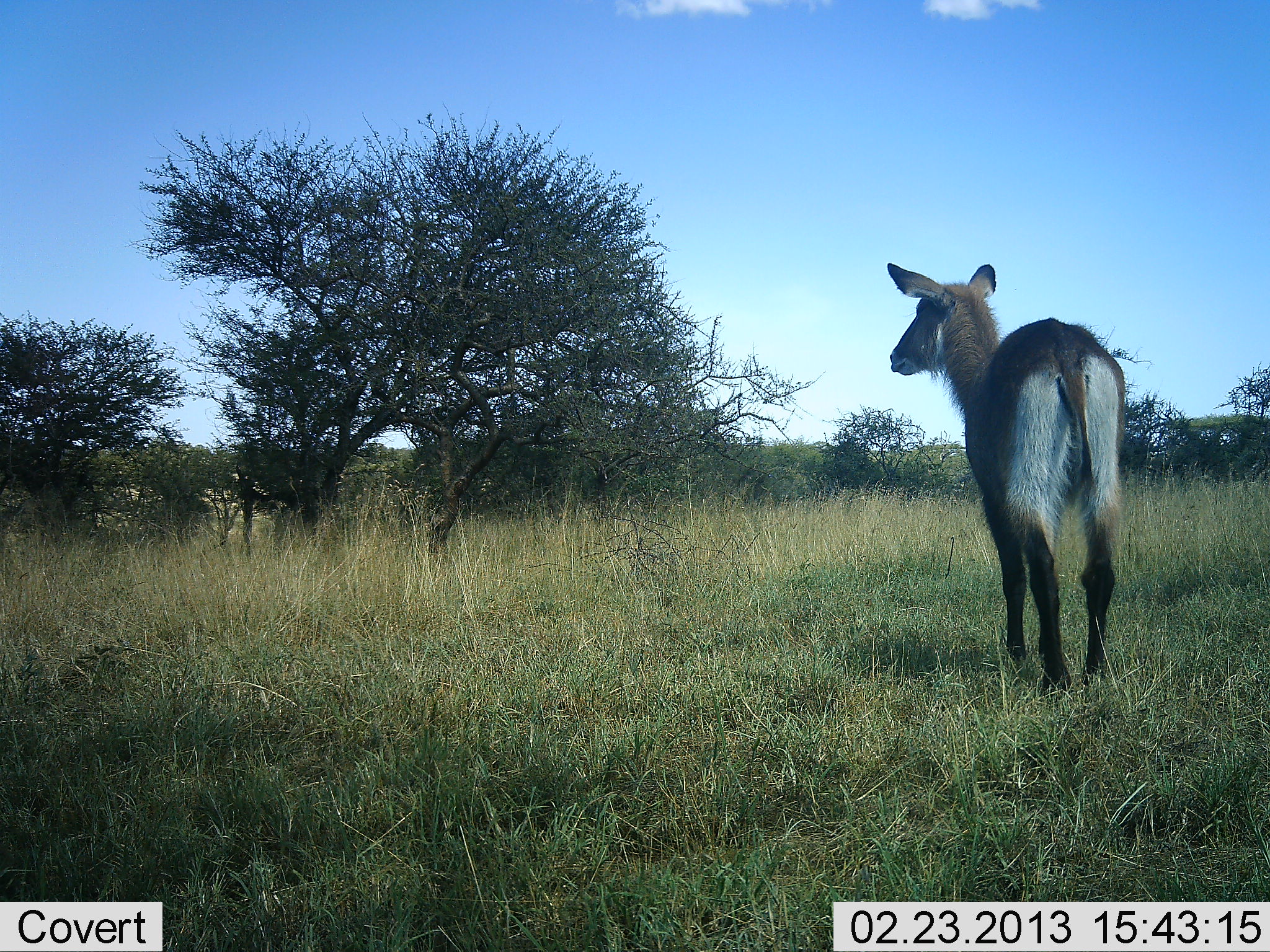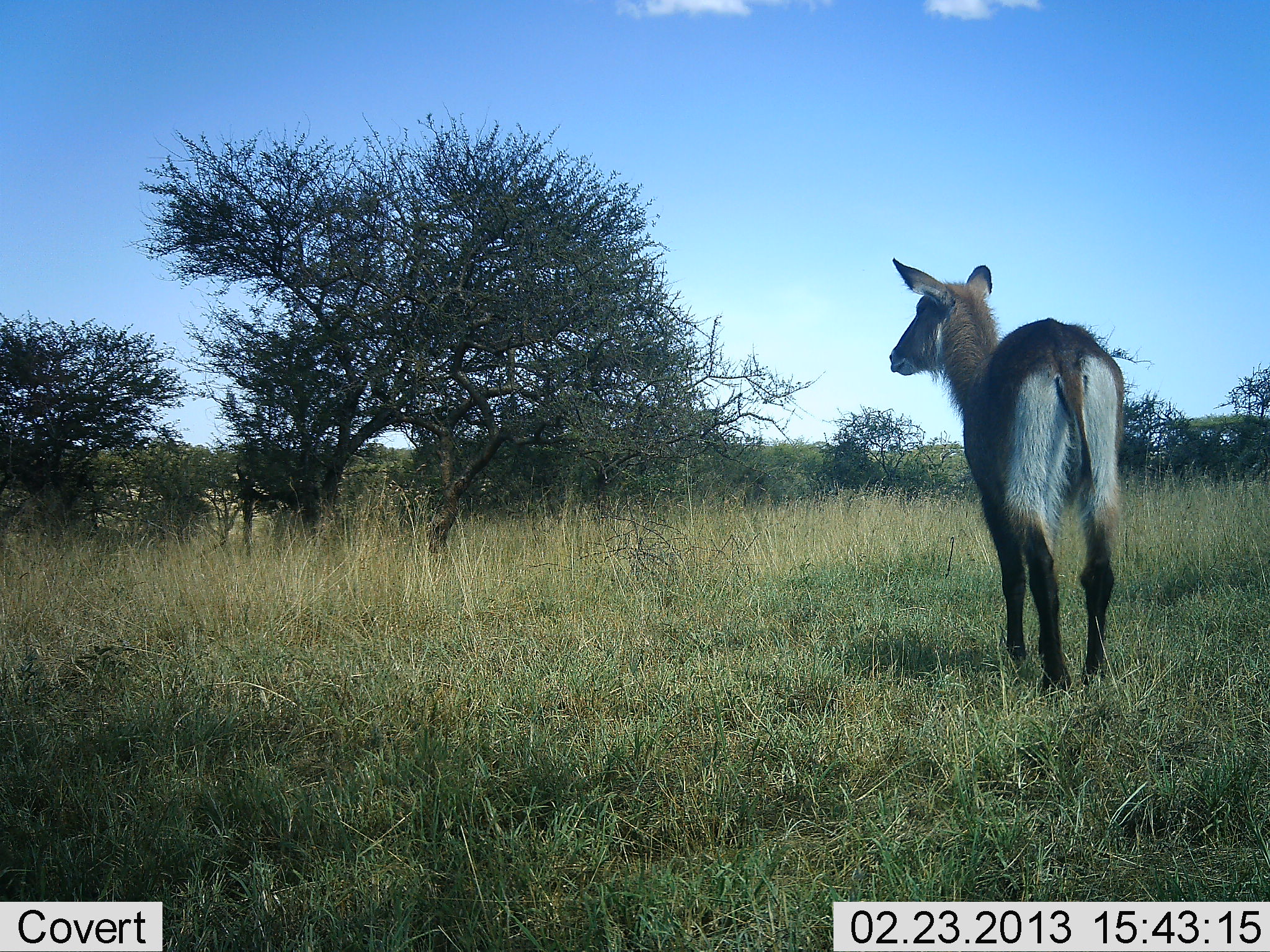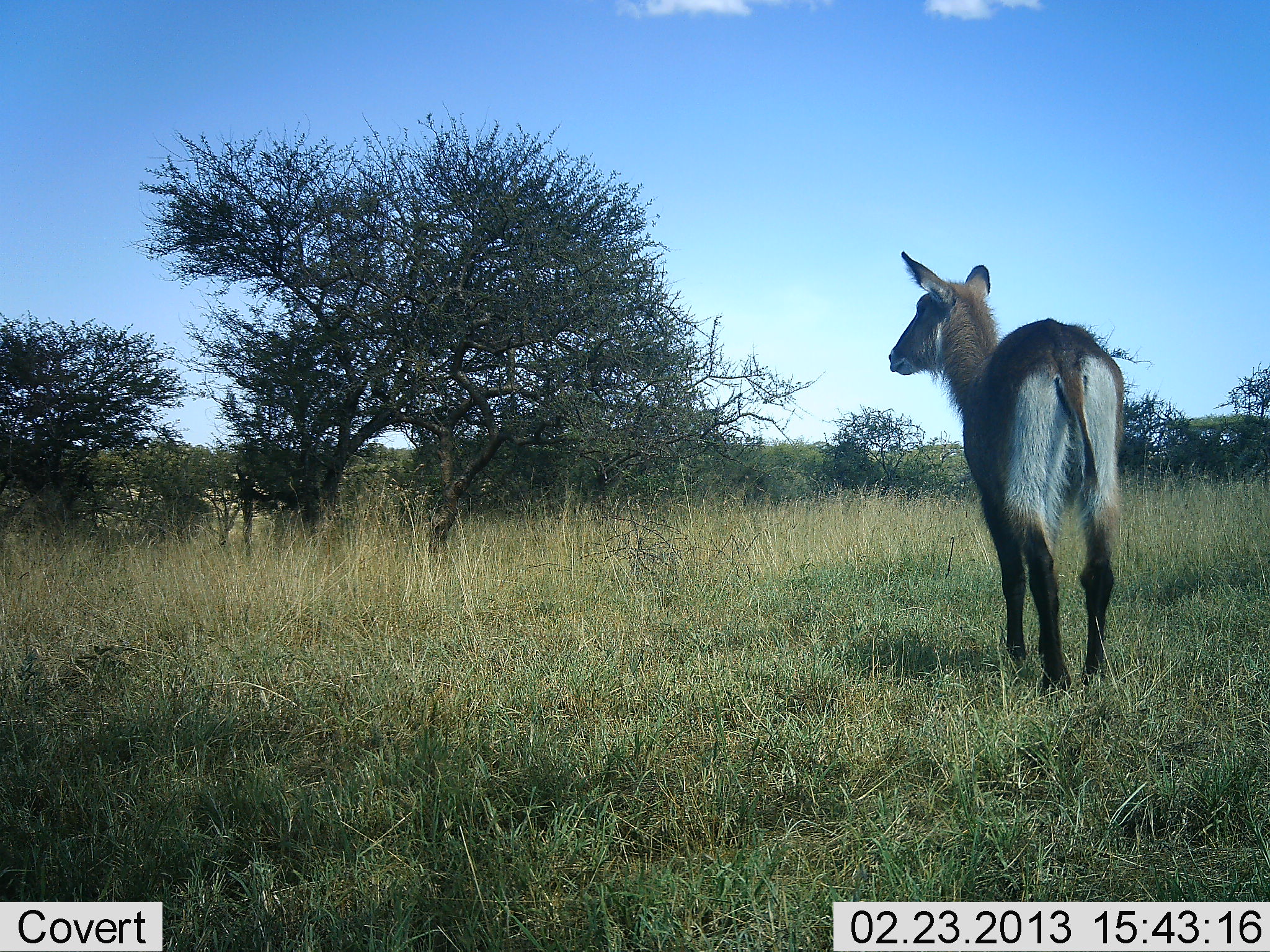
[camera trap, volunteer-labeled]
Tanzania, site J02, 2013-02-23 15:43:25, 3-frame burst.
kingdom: Animalia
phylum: Chordata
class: Mammalia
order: Artiodactyla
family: Bovidae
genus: Kobus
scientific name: Kobus ellipsiprymnus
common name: waterbuck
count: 1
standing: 100%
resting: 0%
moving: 0%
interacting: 0%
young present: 7%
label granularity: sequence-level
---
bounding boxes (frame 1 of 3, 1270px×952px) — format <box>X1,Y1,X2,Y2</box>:
animal: <box>886,258,1125,697</box>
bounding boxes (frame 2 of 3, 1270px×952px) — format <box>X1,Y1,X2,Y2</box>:
animal: <box>888,253,1126,694</box>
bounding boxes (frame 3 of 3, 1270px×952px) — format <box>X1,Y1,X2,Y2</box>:
animal: <box>883,252,1131,696</box>